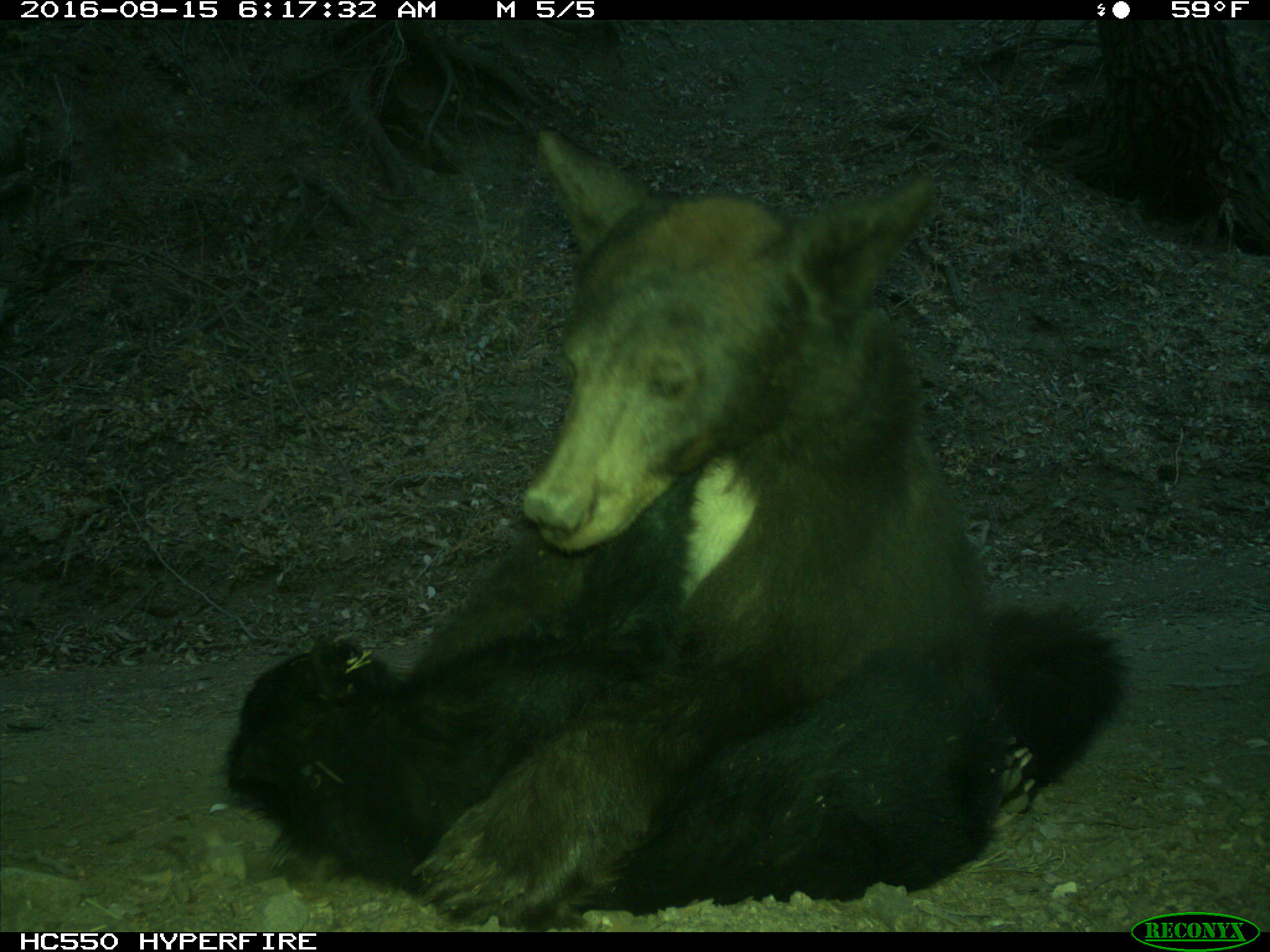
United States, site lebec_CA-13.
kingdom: Animalia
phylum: Chordata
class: Mammalia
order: Carnivora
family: Ursidae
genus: Ursus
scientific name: Ursus americanus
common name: american black bear